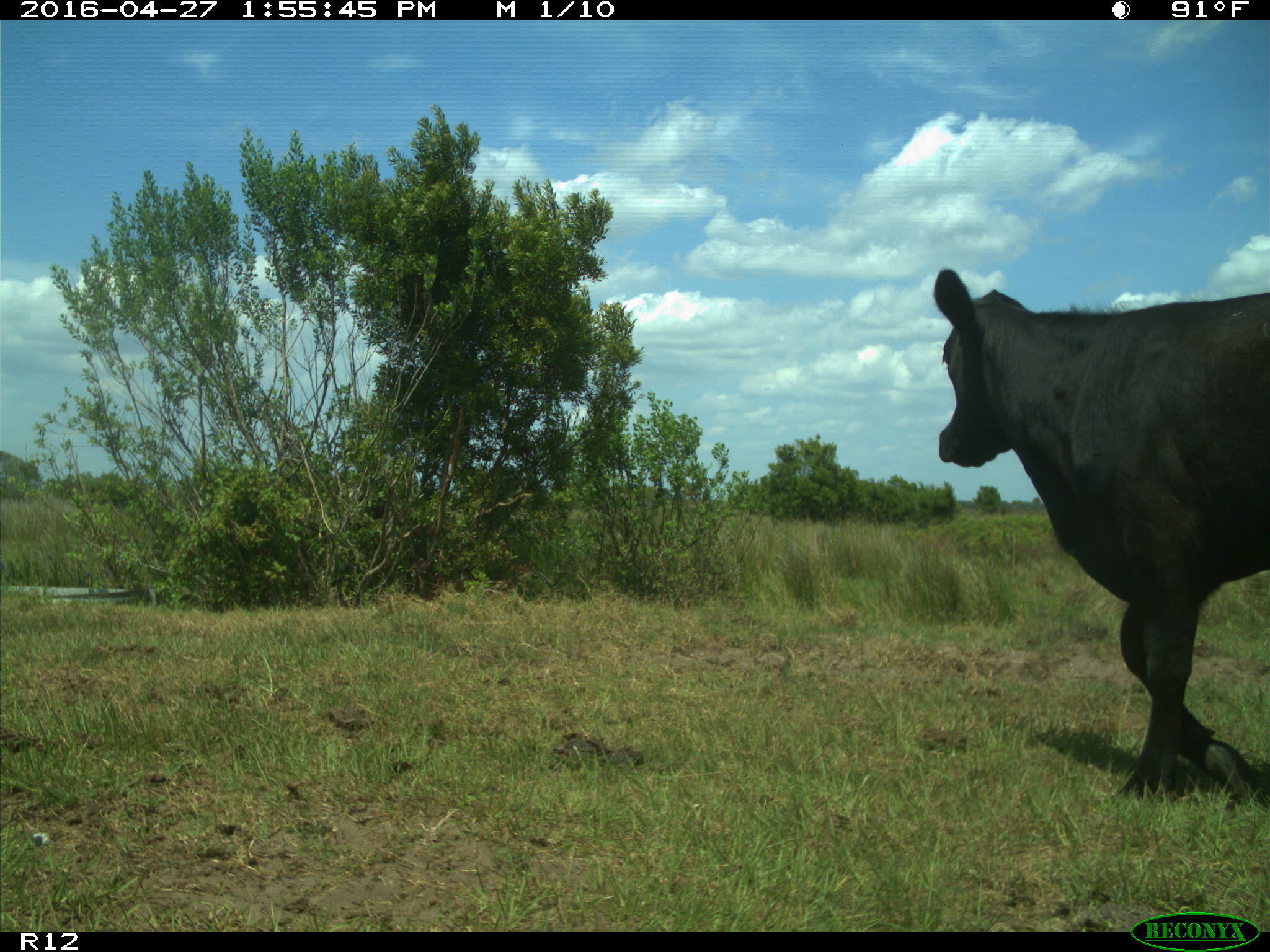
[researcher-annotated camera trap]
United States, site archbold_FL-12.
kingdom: Animalia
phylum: Chordata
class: Mammalia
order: Artiodactyla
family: Bovidae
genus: Bos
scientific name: Bos taurus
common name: domestic cow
Bos taurus (domestic cow).